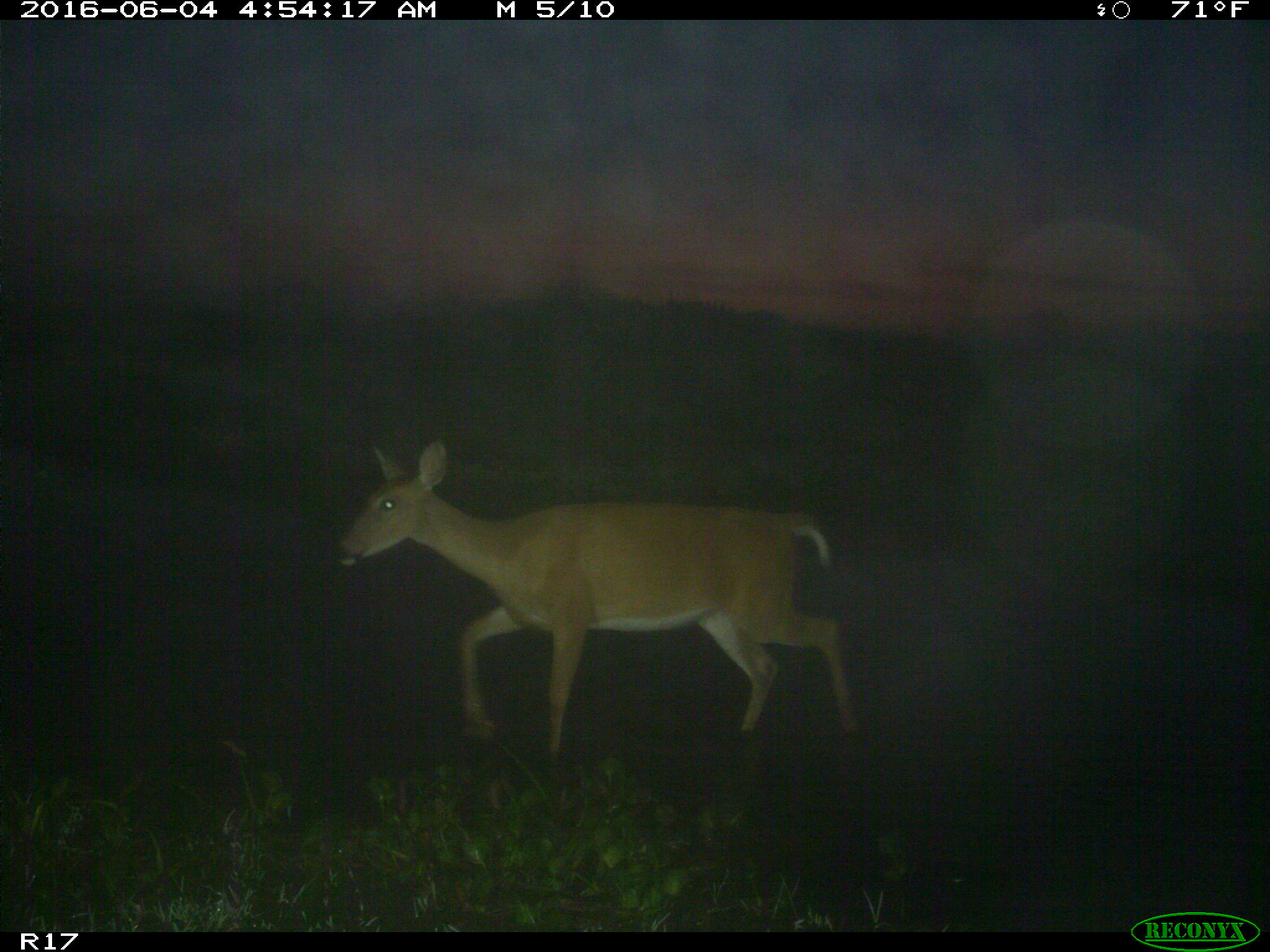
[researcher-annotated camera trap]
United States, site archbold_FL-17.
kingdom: Animalia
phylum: Chordata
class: Mammalia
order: Artiodactyla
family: Cervidae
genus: Odocoileus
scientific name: Odocoileus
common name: deer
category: unidentified deer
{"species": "unidentified deer (deer) (Odocoileus)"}